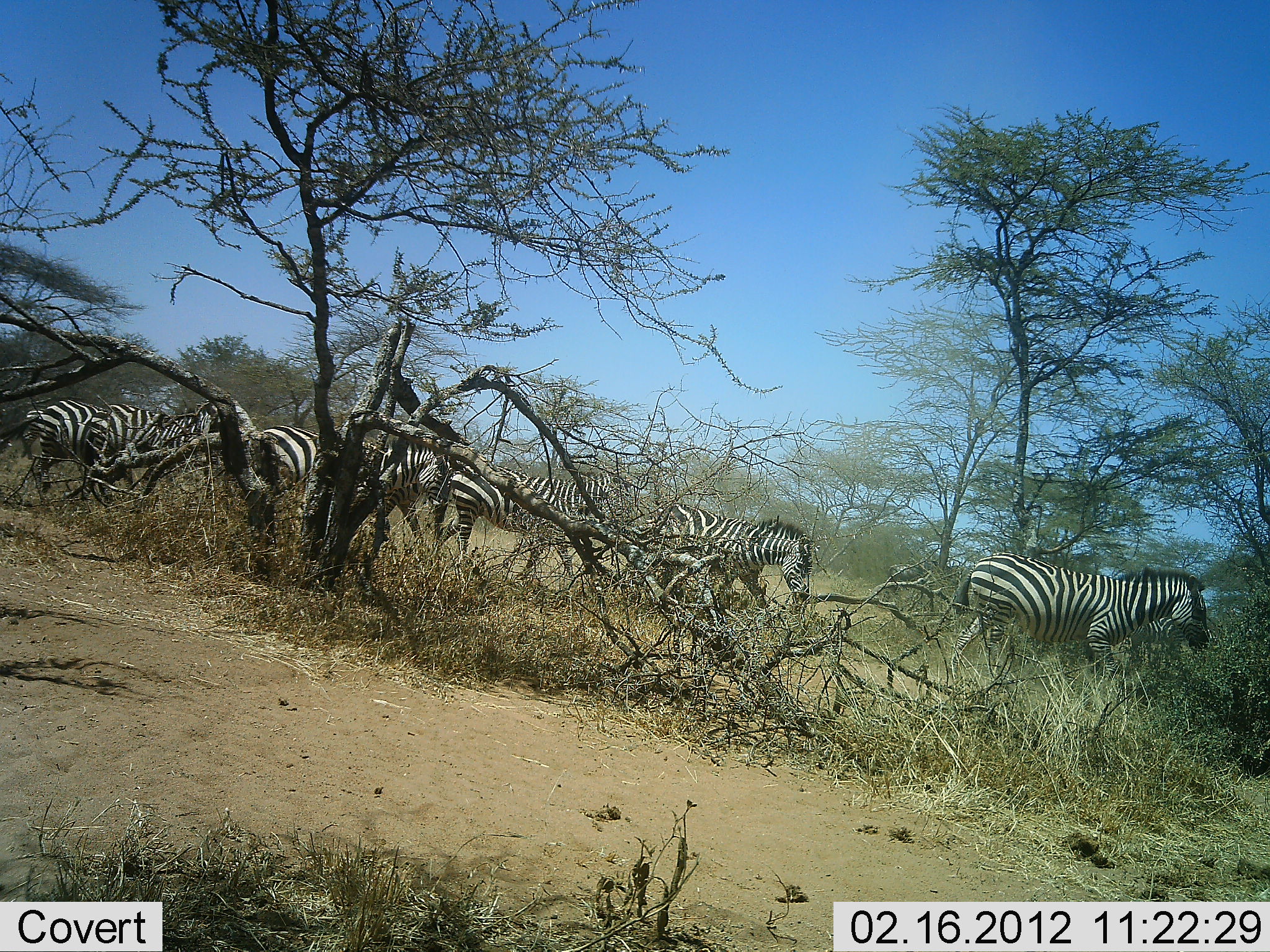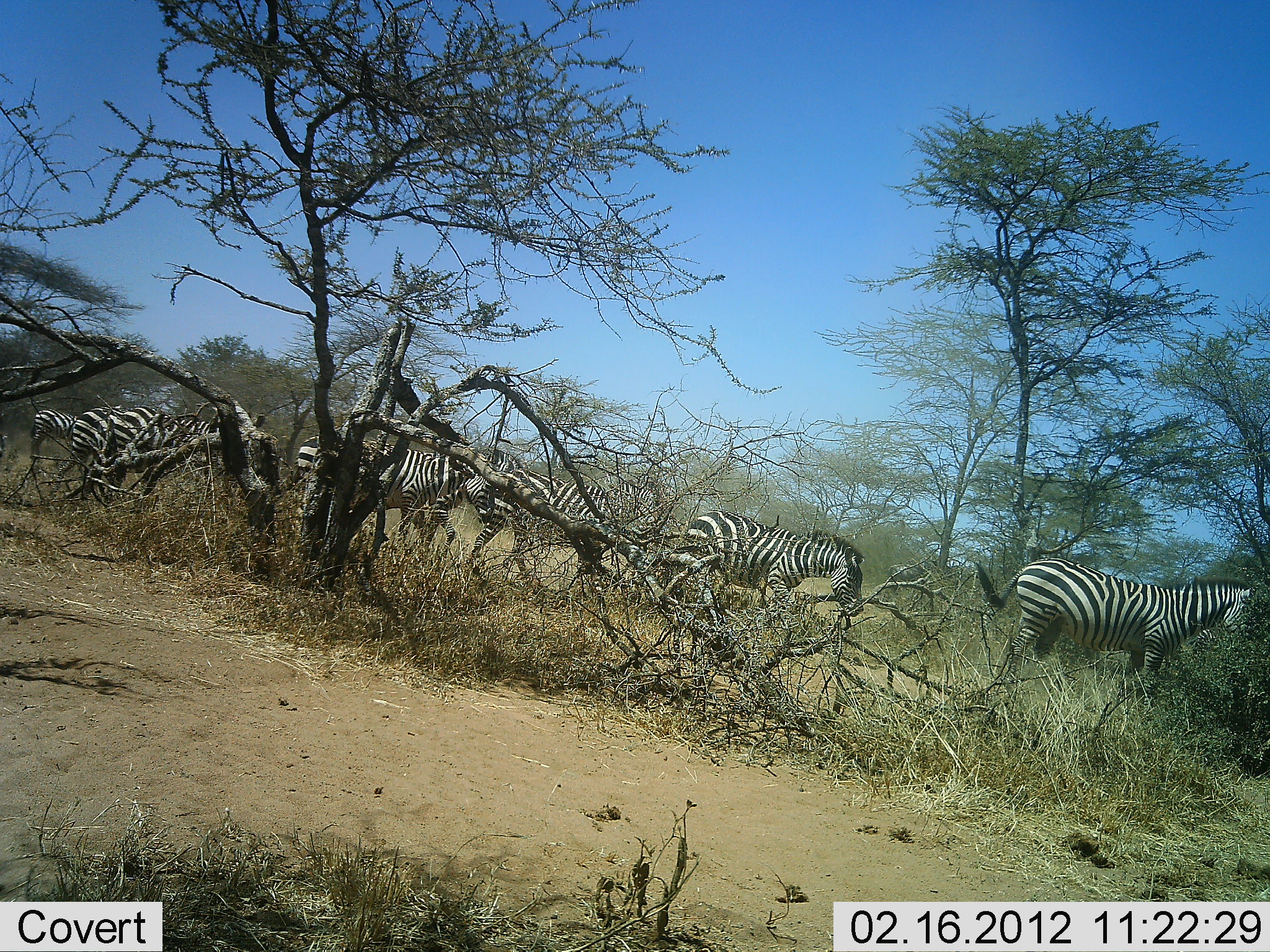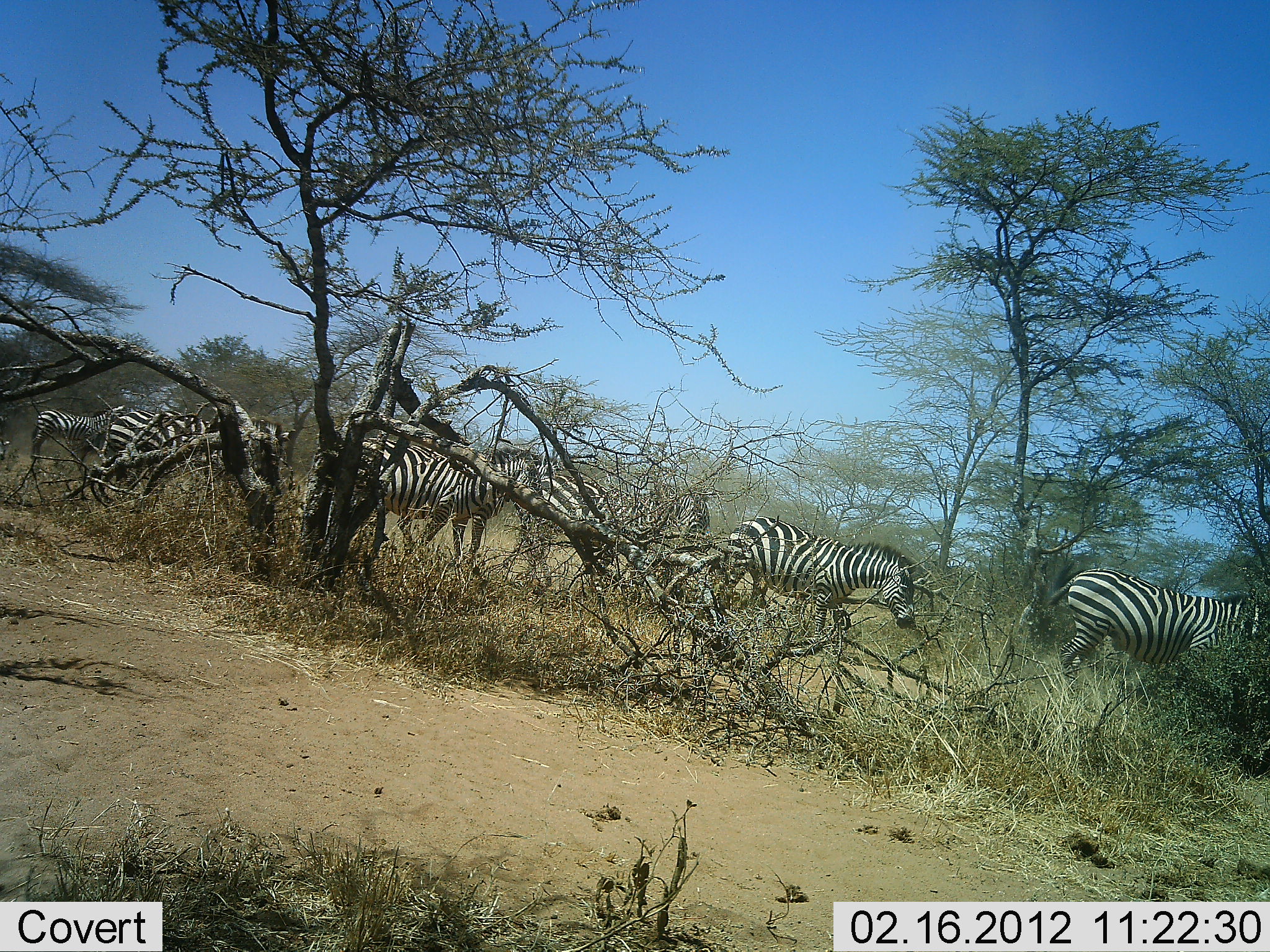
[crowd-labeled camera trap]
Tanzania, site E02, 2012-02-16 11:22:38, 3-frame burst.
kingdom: Animalia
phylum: Chordata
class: Mammalia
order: Perissodactyla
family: Equidae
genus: Equus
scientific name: Equus quagga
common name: plains zebra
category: zebra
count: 7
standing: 15%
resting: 0%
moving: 93%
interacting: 4%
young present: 4%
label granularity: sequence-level